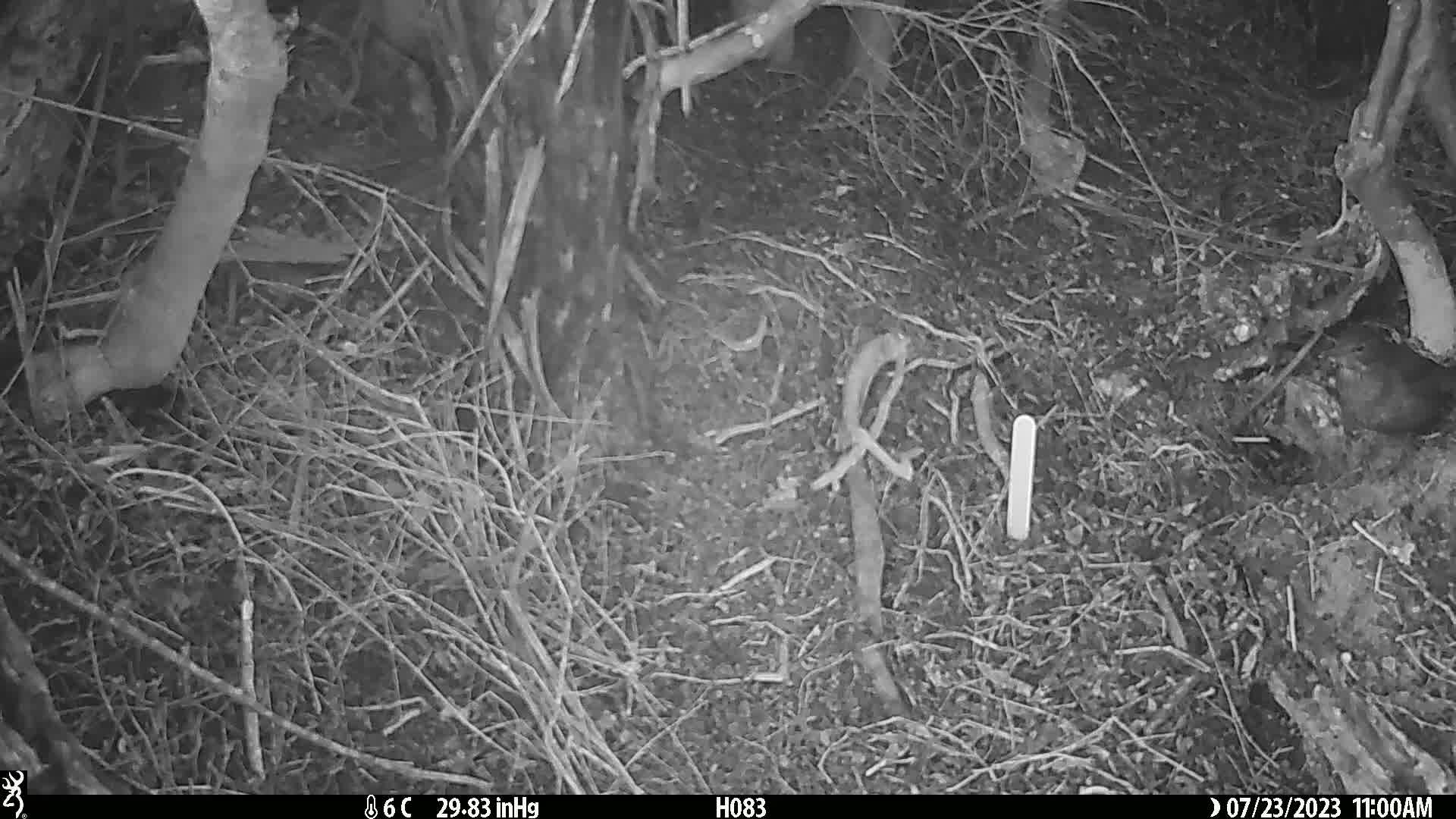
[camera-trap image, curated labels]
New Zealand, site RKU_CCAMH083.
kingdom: Animalia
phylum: Chordata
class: Aves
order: Passeriformes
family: Turdidae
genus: Turdus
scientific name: Turdus merula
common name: eurasian blackbird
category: blackbird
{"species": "blackbird (eurasian blackbird) (Turdus merula)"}